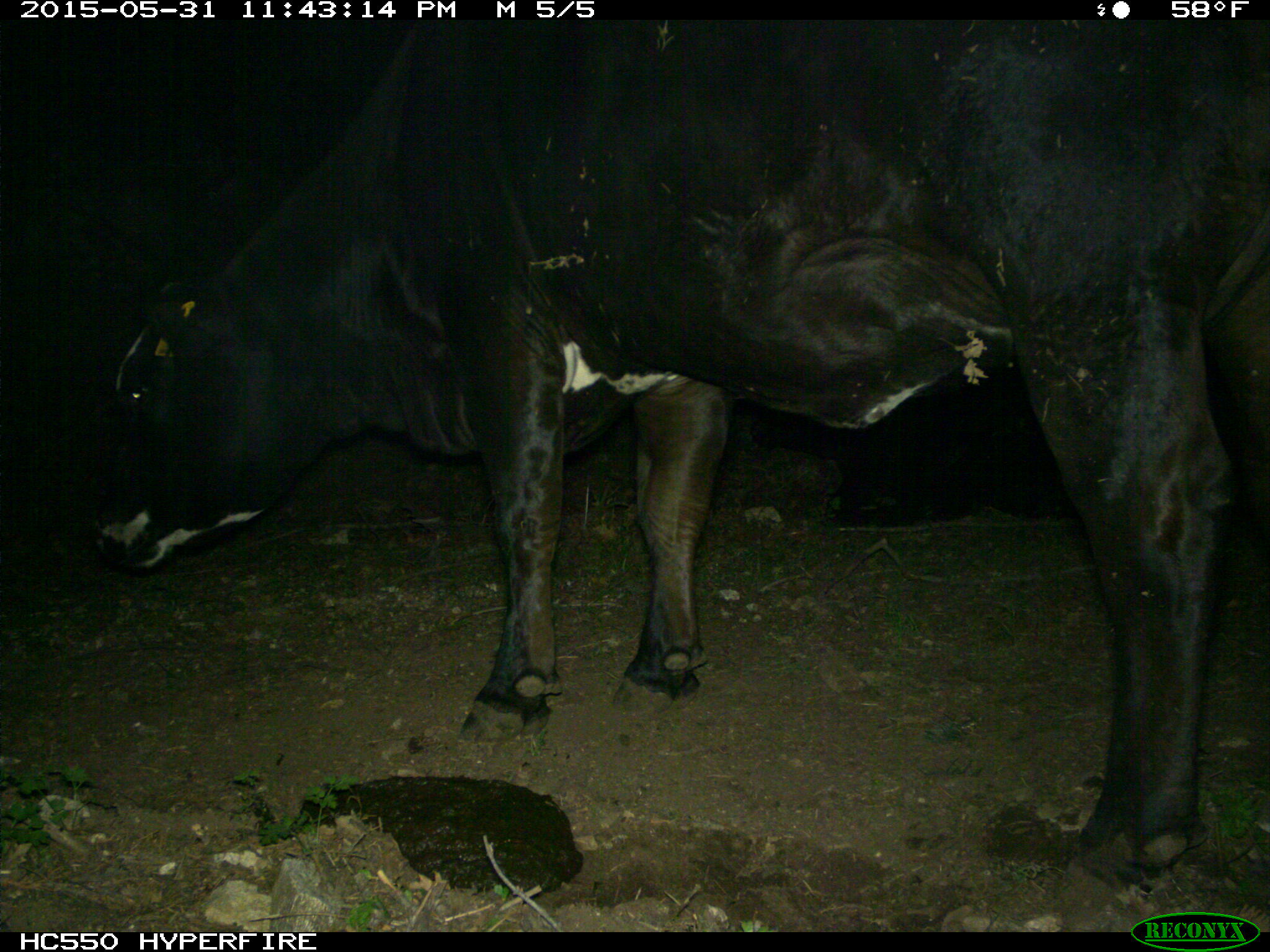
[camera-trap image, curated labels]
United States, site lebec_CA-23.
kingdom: Animalia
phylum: Chordata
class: Mammalia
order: Artiodactyla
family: Bovidae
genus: Bos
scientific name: Bos taurus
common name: domestic cow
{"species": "Bos taurus (domestic cow)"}